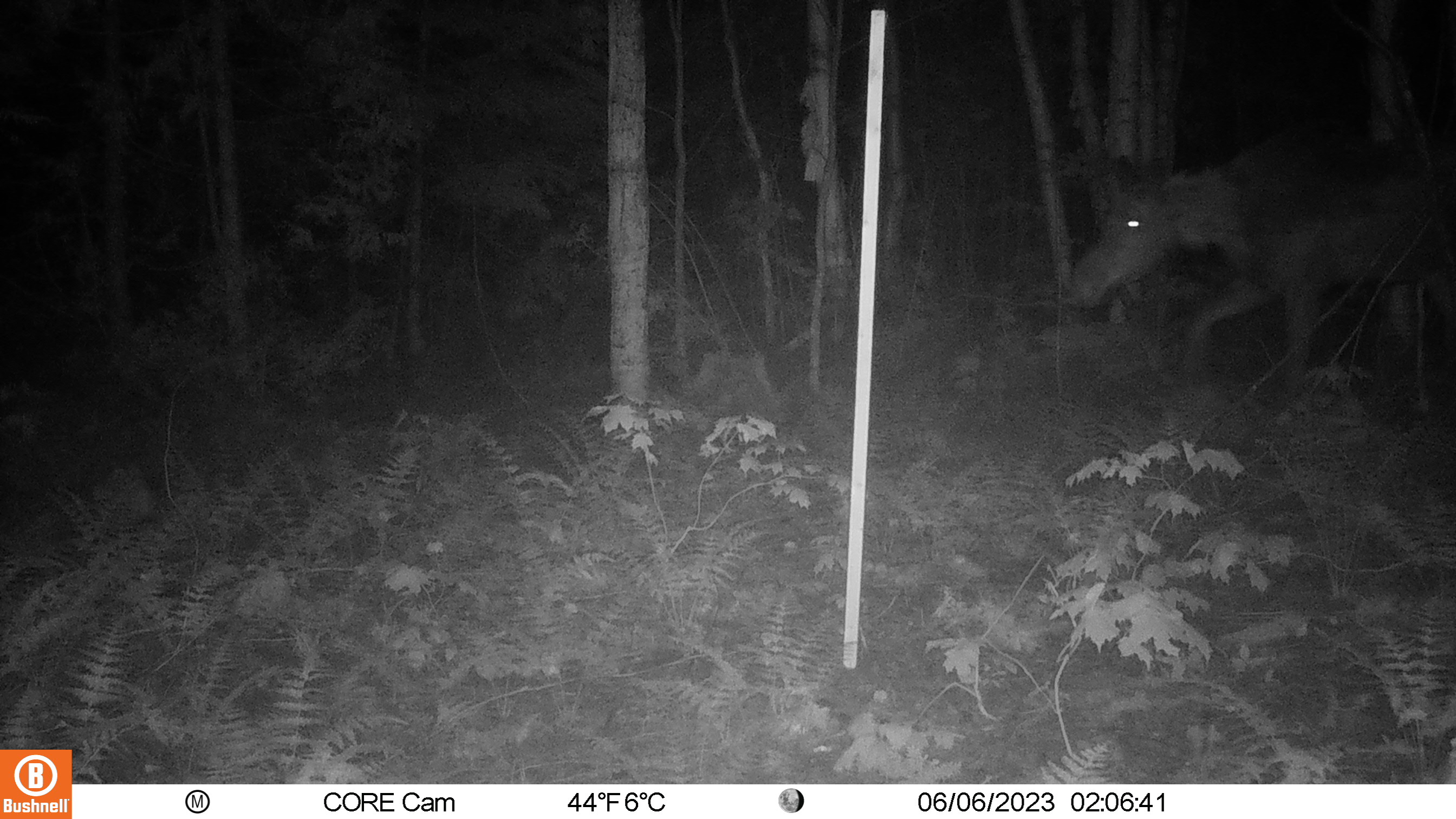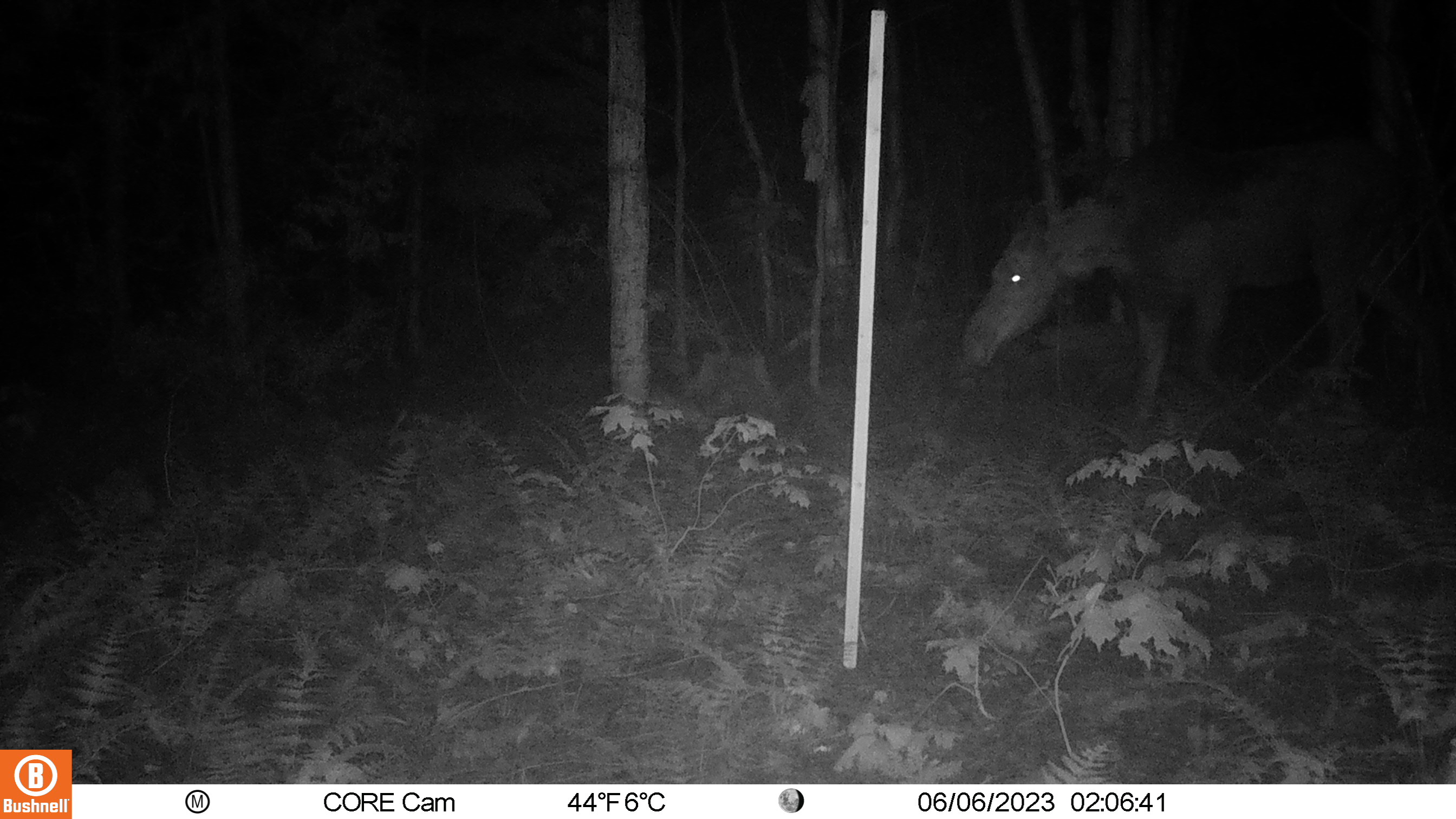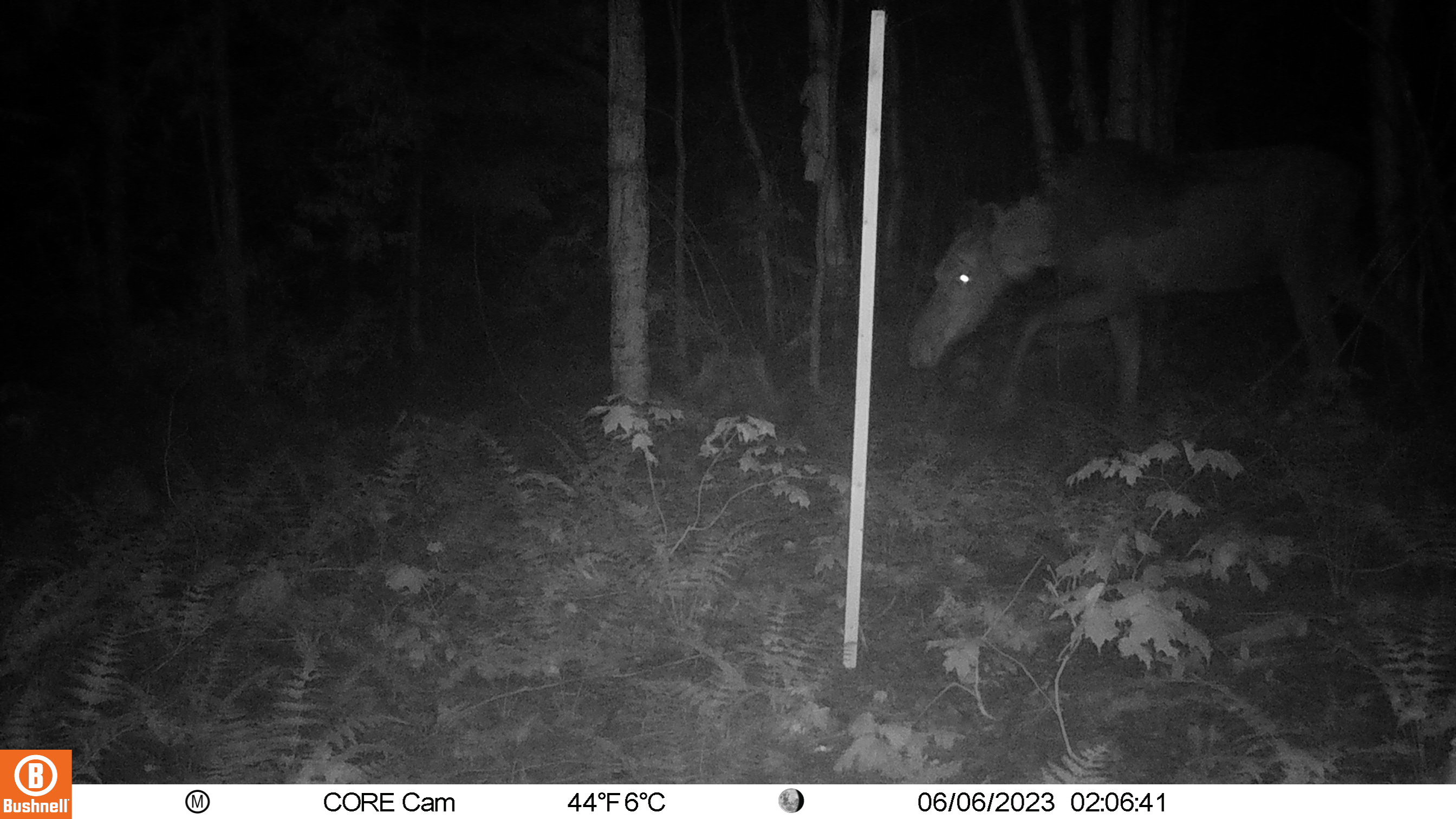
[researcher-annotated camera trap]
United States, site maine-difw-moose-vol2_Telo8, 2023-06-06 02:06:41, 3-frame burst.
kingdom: Animalia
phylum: Chordata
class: Mammalia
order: Artiodactyla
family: Cervidae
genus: Alces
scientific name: Alces alces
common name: moose